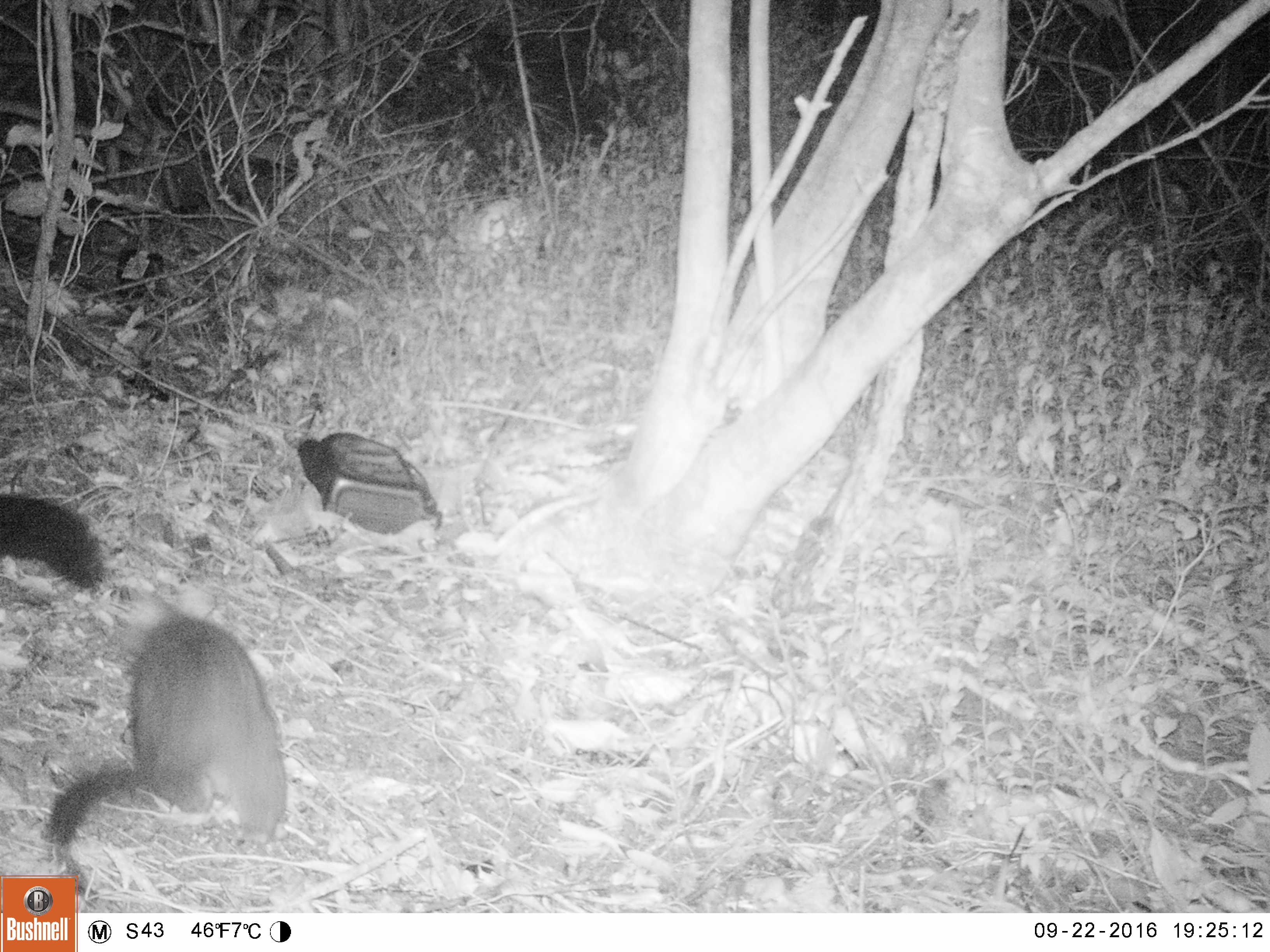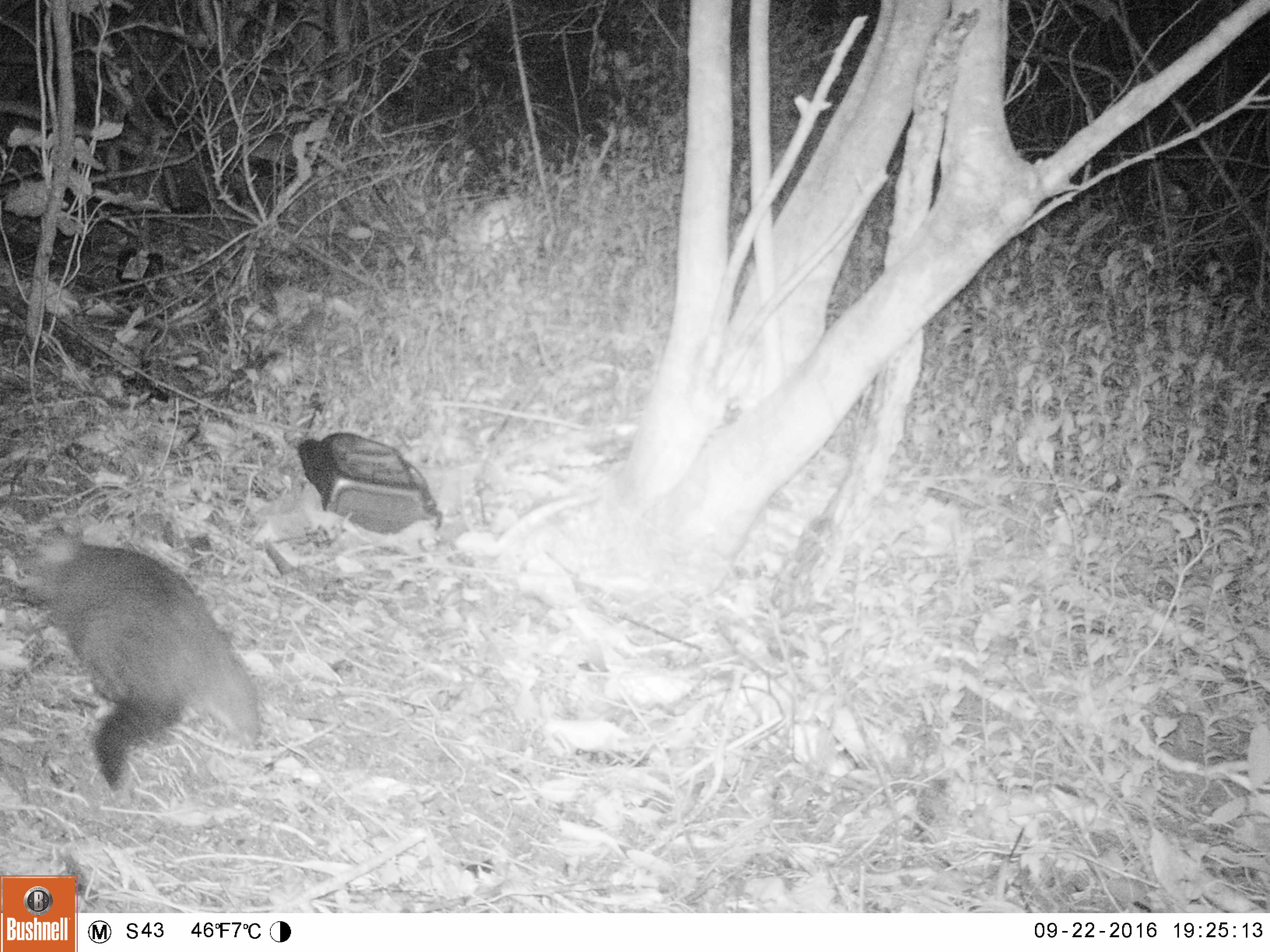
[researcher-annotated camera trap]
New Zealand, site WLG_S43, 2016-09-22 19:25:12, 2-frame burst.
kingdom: Animalia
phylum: Chordata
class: Mammalia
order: Diprotodontia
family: Phalangeridae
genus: Trichosurus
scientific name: Trichosurus vulpecula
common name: common brushtail possum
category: possum